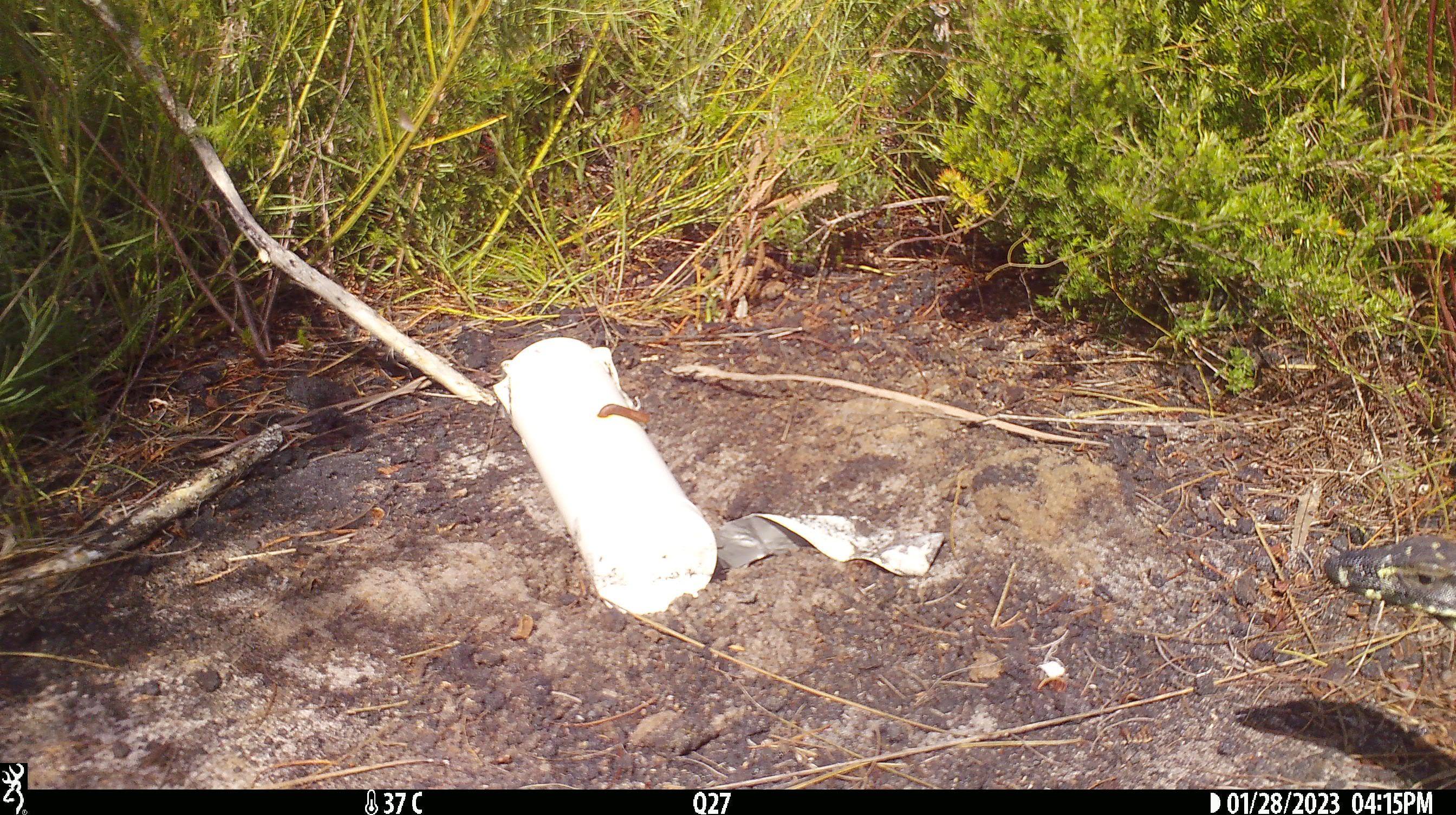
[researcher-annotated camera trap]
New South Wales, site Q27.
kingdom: Animalia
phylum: Chordata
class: Reptilia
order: Squamata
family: Varanidae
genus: Varanus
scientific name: Varanus varius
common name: lace monitor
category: goanna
Goanna (lace monitor) (Varanus varius).